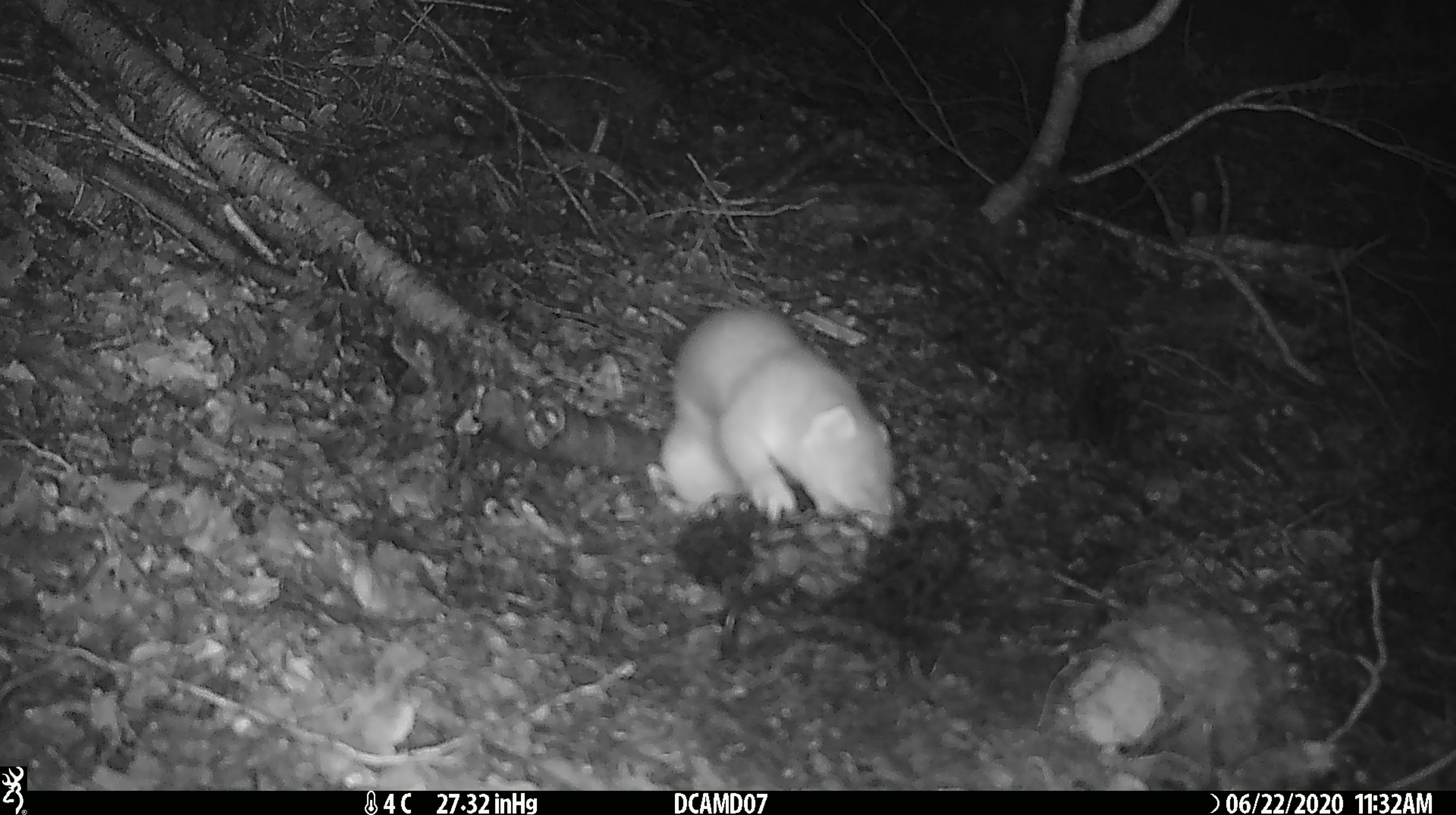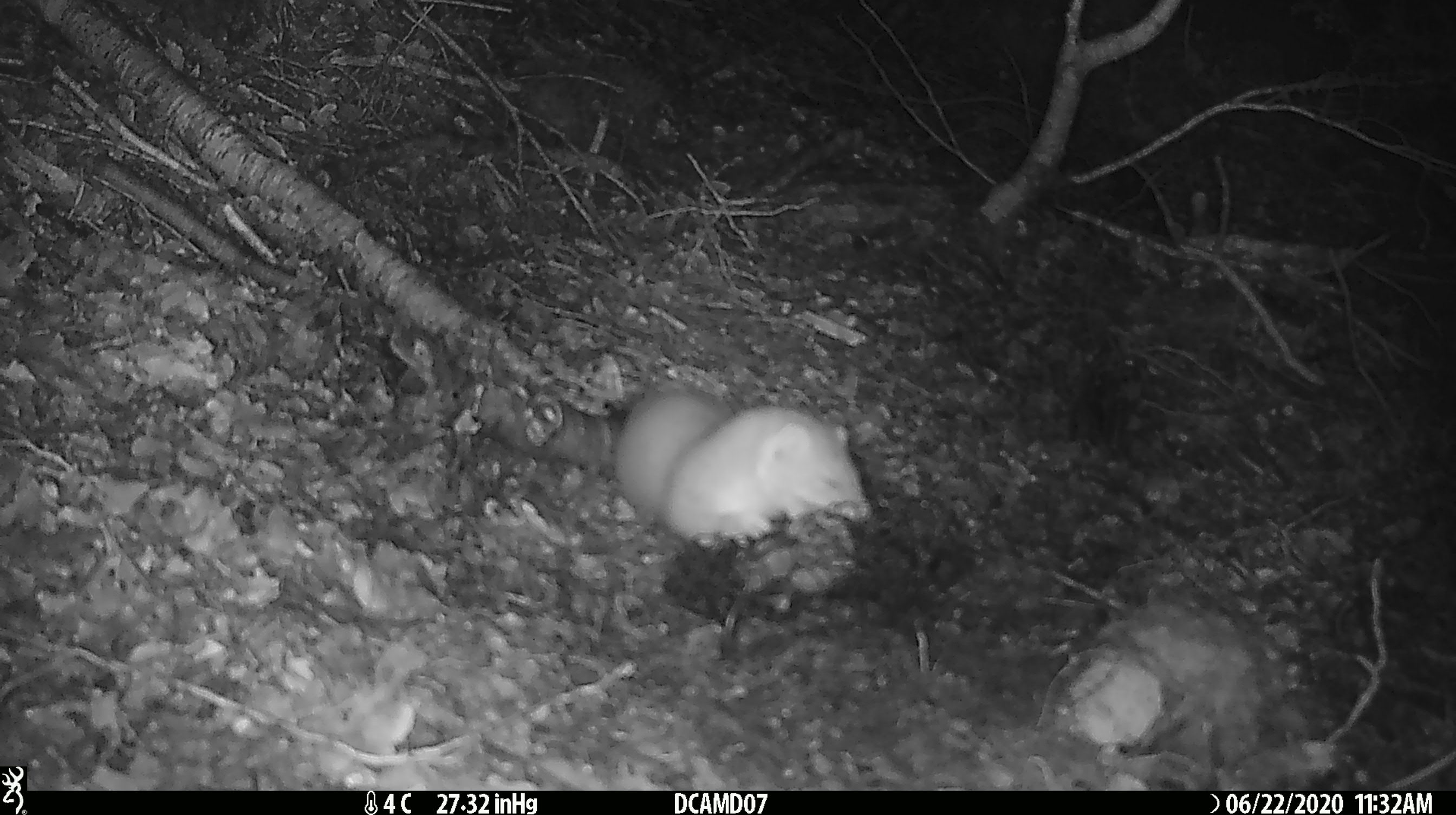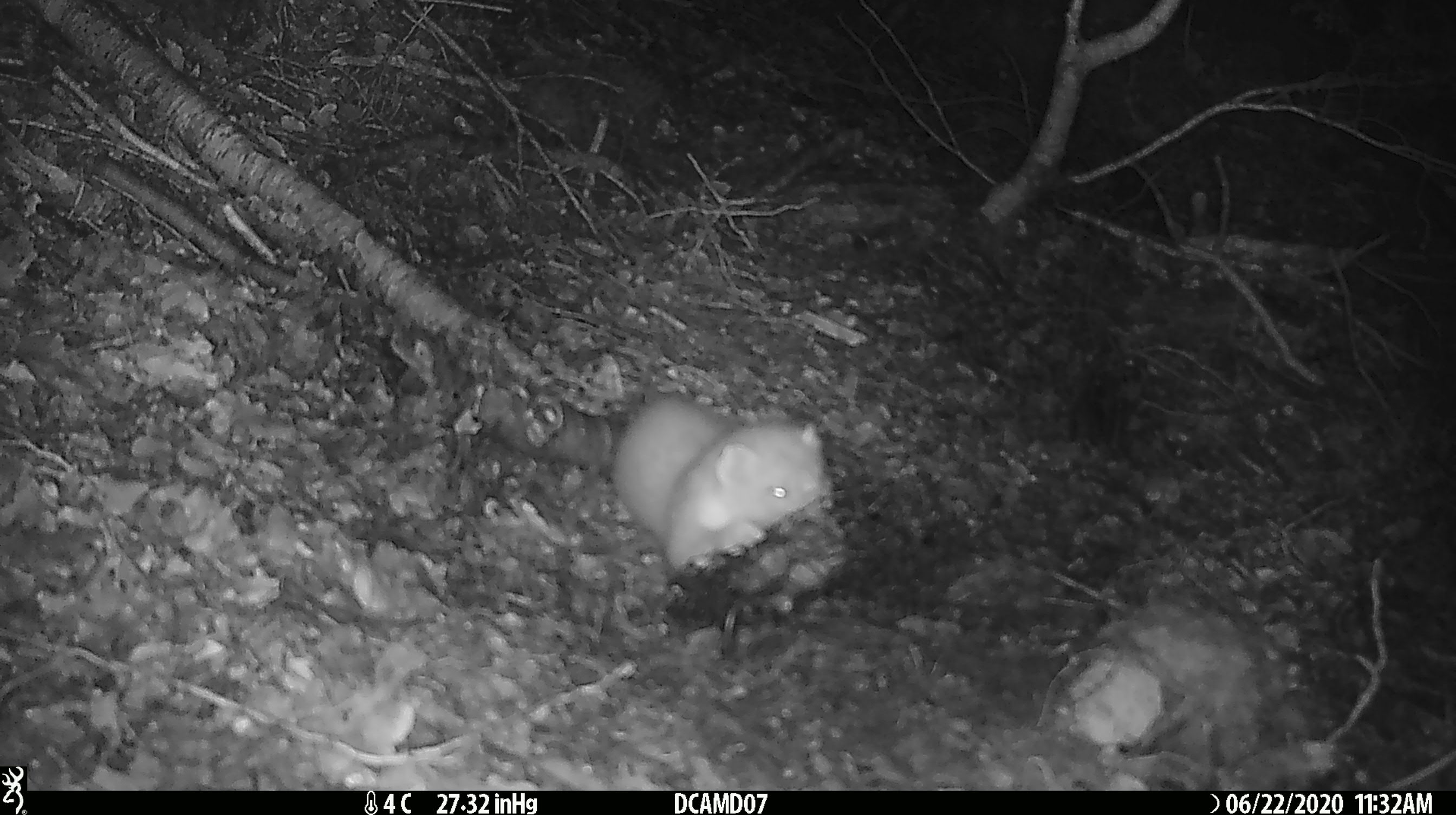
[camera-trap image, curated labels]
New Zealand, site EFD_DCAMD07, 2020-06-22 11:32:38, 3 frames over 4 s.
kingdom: Animalia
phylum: Chordata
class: Mammalia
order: Carnivora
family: Mustelidae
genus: Mustela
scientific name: Mustela erminea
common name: stoat